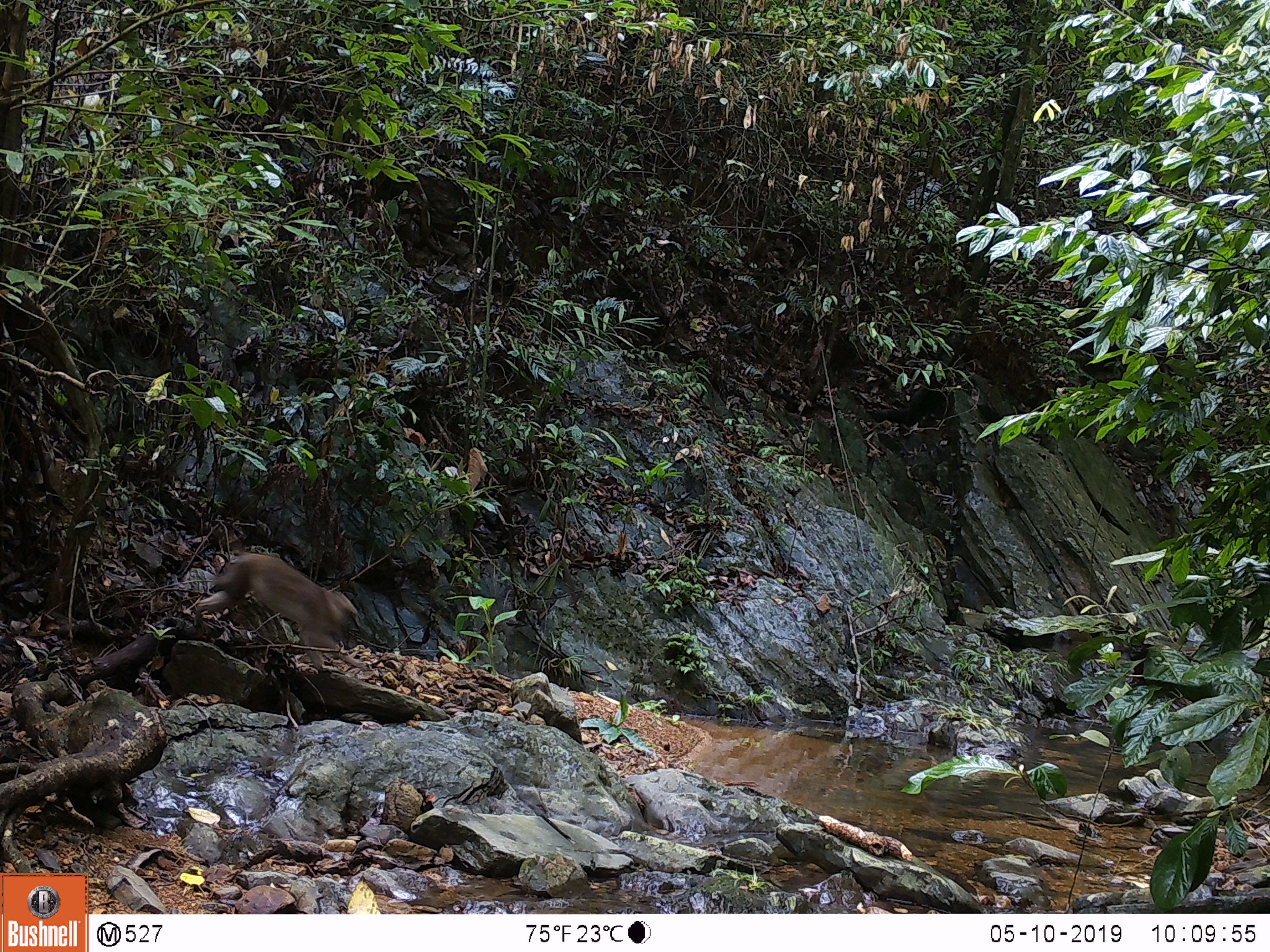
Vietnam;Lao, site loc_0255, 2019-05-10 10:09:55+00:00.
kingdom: Animalia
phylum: Chordata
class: Mammalia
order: Primates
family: Cercopithecidae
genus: Macaca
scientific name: Macaca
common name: macaques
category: assam or rhesus macaque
Assam or rhesus macaque (macaques) (Macaca). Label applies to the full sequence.